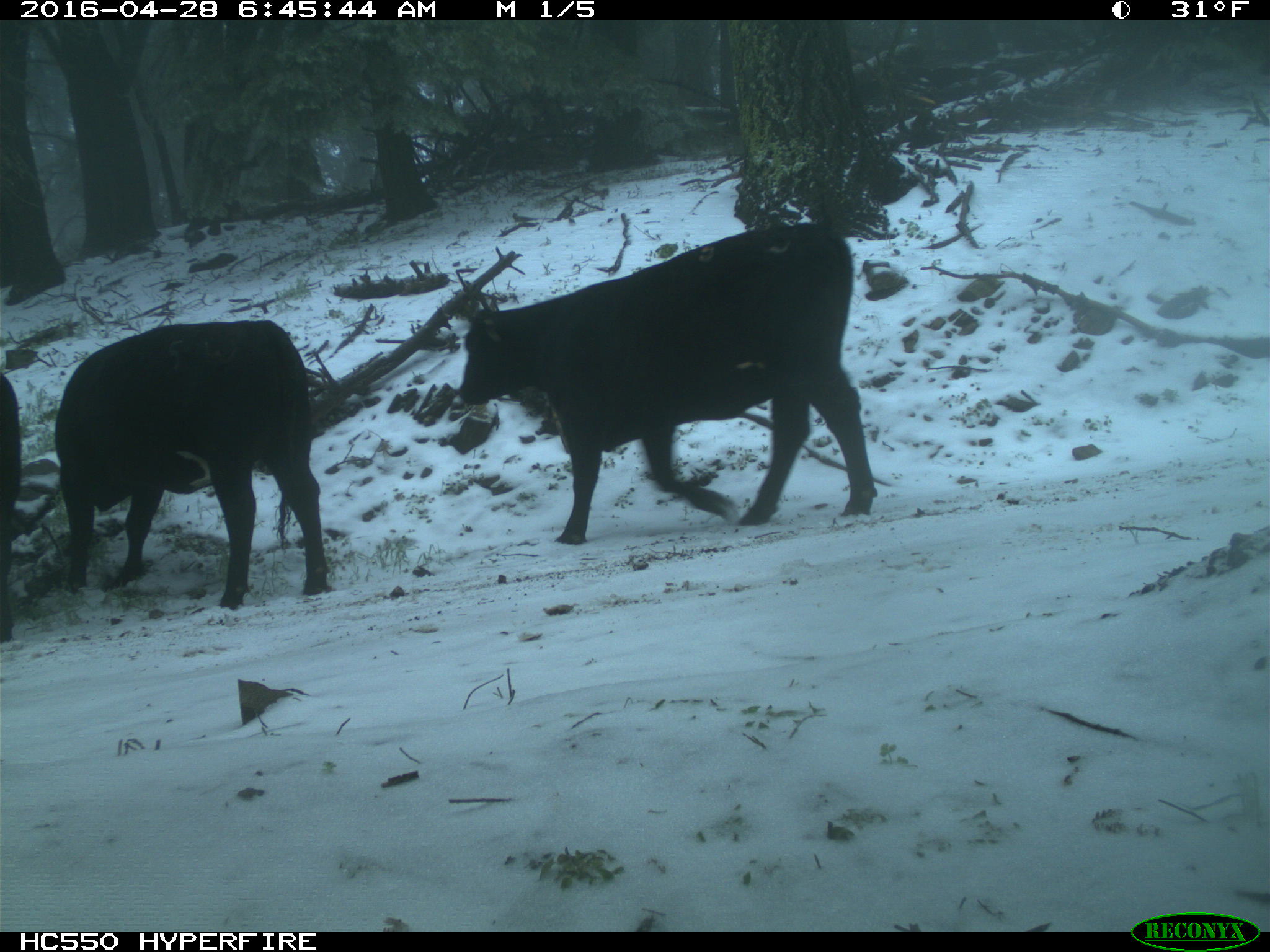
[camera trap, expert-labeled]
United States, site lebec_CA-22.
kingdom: Animalia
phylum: Chordata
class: Mammalia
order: Artiodactyla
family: Bovidae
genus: Bos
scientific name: Bos taurus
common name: domestic cow